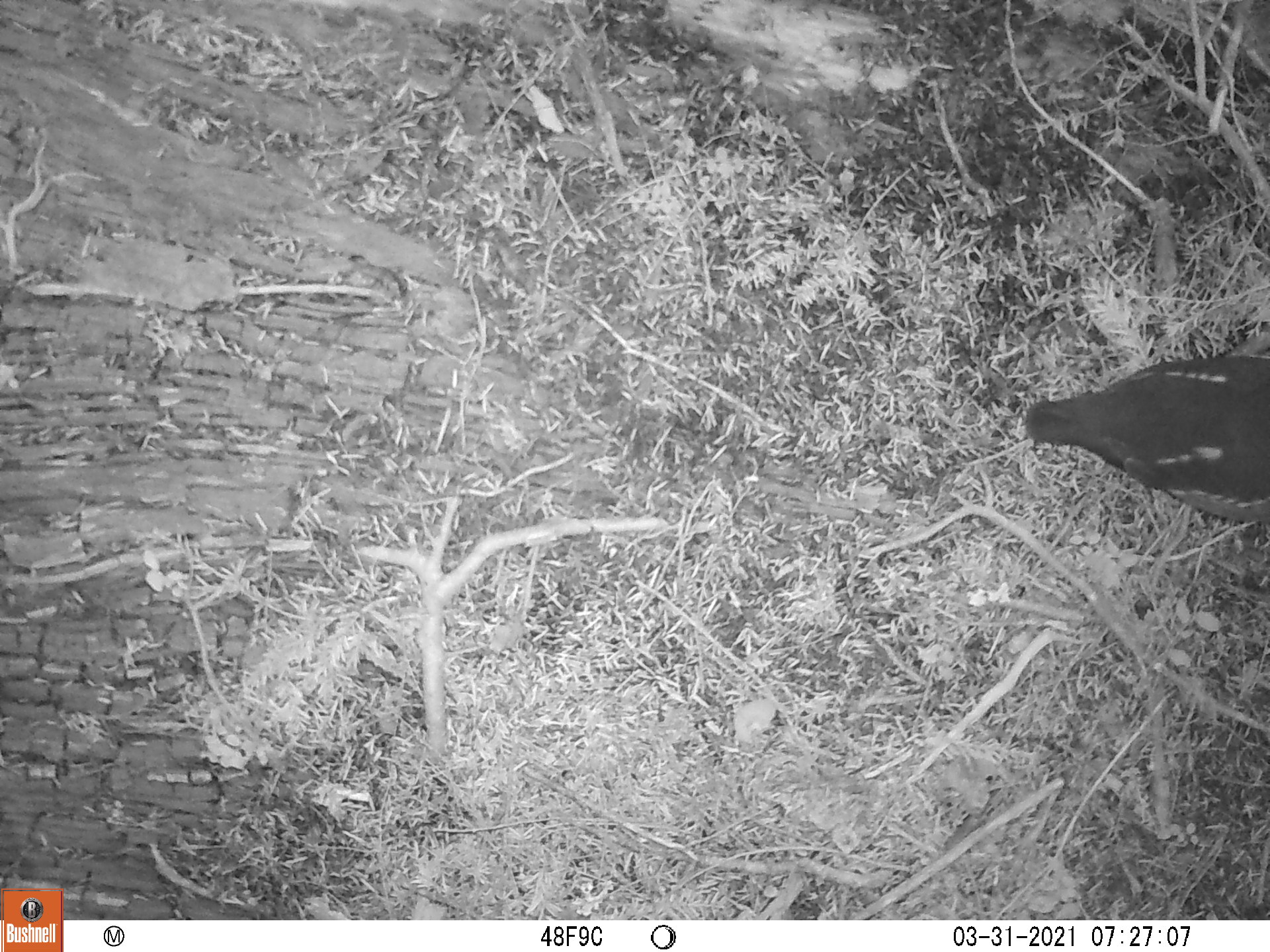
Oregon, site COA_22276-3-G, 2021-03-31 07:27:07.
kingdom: Animalia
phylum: Chordata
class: Aves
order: Galliformes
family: Odontophoridae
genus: Oreortyx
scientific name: Oreortyx pictus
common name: mountain quail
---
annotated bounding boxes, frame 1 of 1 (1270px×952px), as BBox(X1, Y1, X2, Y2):
mountain quail: BBox(991, 342, 1269, 544)